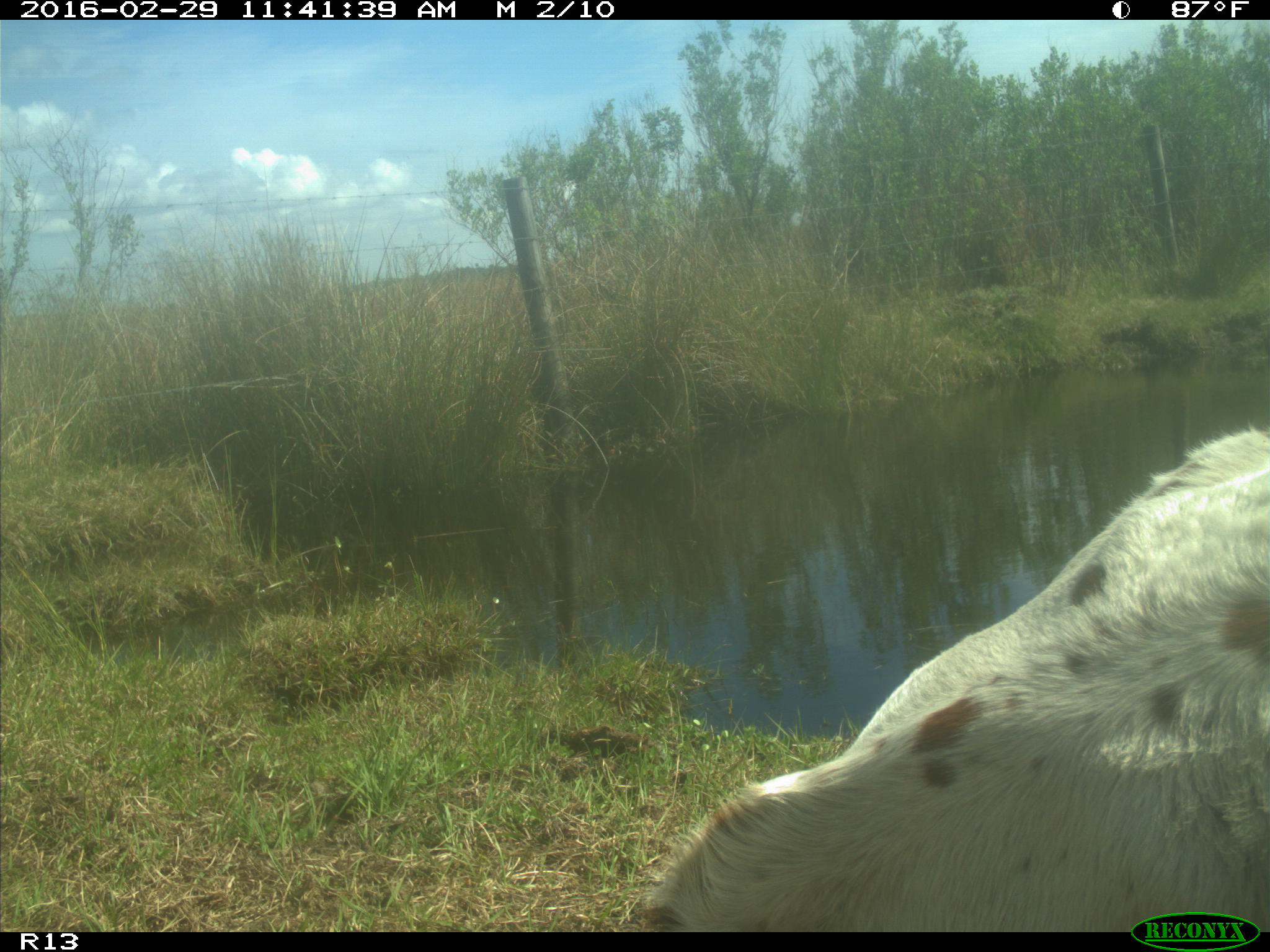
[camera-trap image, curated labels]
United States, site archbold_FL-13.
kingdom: Animalia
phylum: Chordata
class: Mammalia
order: Artiodactyla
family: Bovidae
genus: Bos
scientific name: Bos taurus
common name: domestic cow